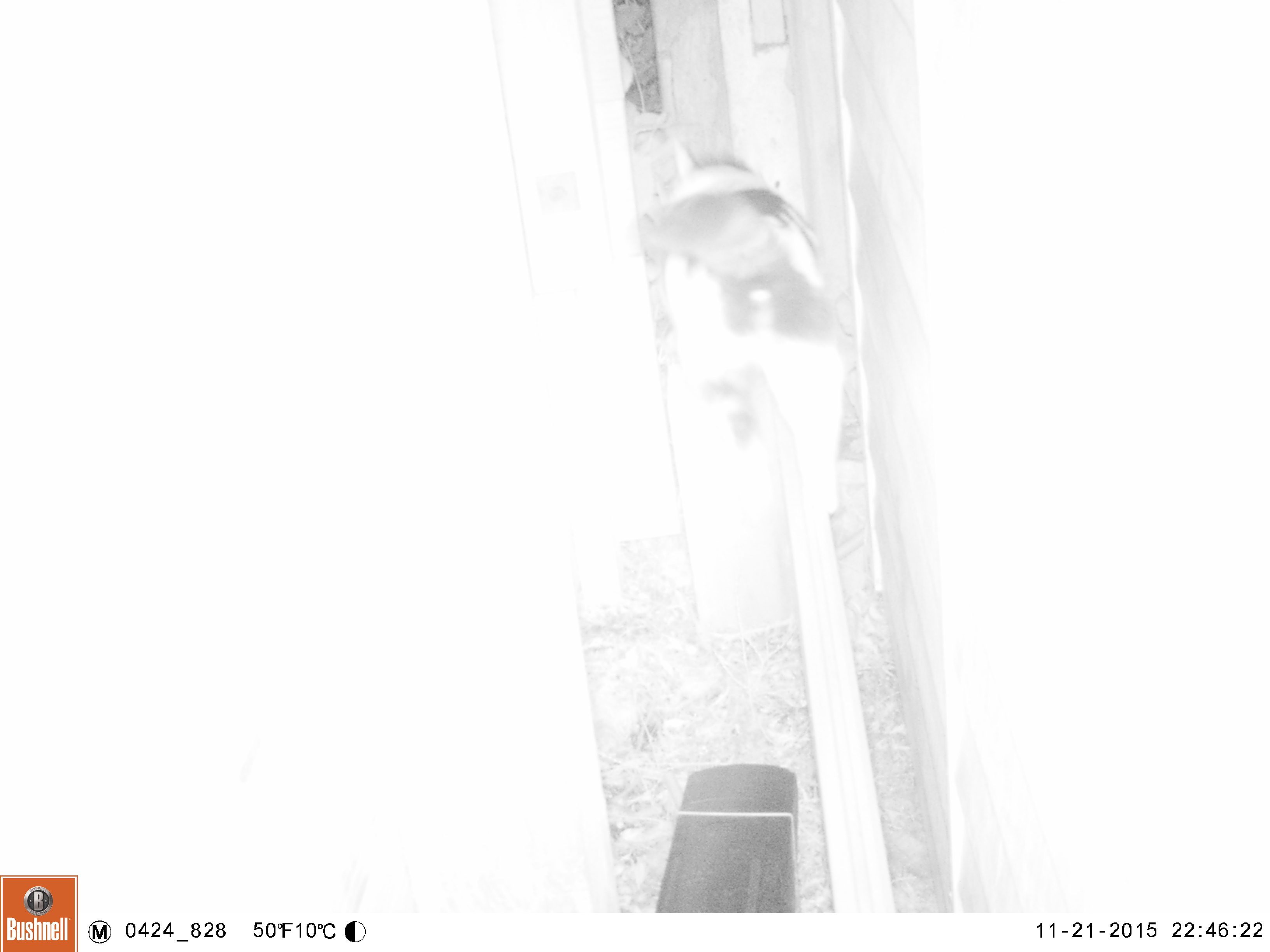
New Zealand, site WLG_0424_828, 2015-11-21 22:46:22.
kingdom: Animalia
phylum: Chordata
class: Mammalia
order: Carnivora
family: Felidae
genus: Felis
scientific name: Felis catus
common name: domestic cat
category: cat